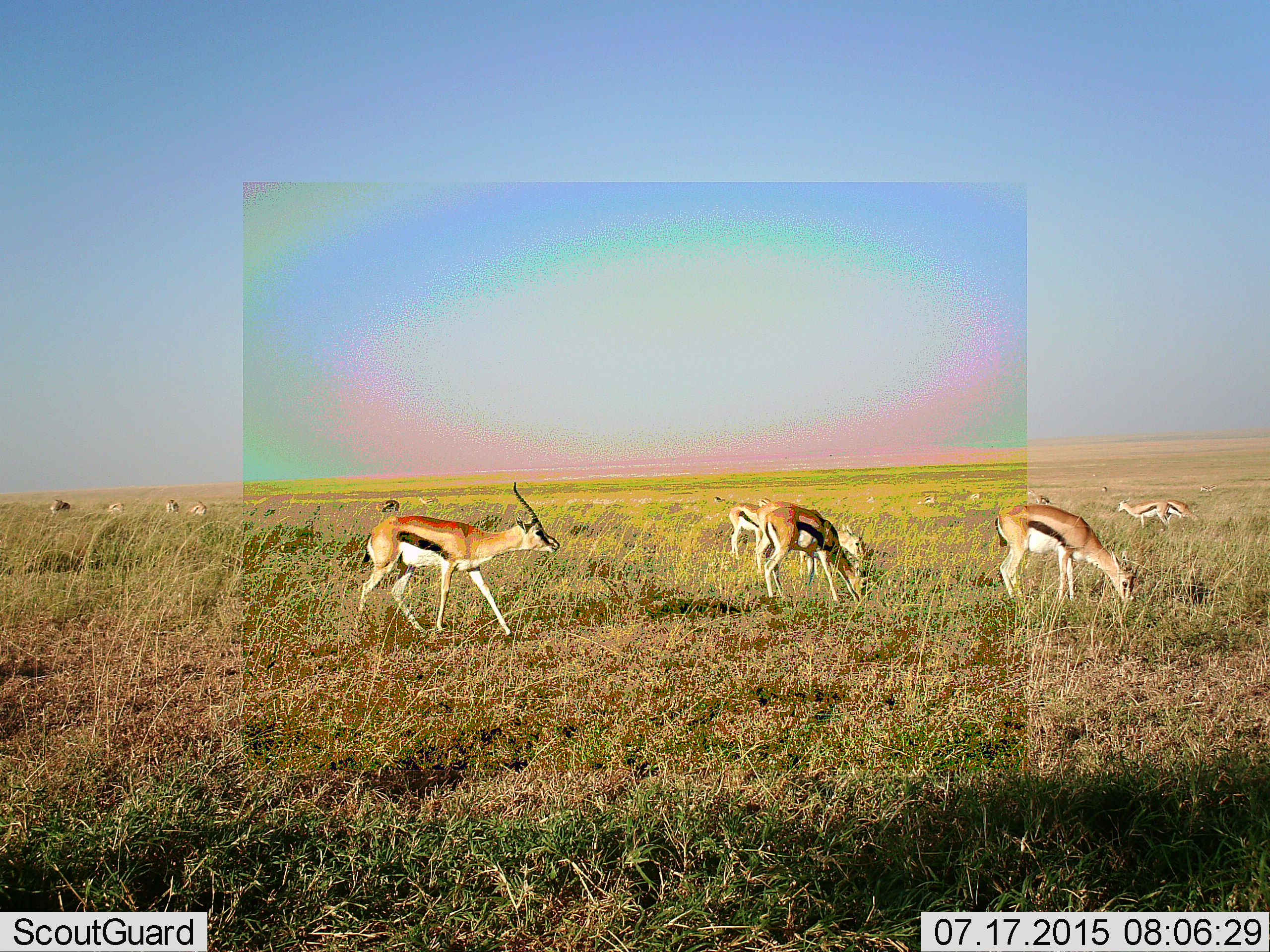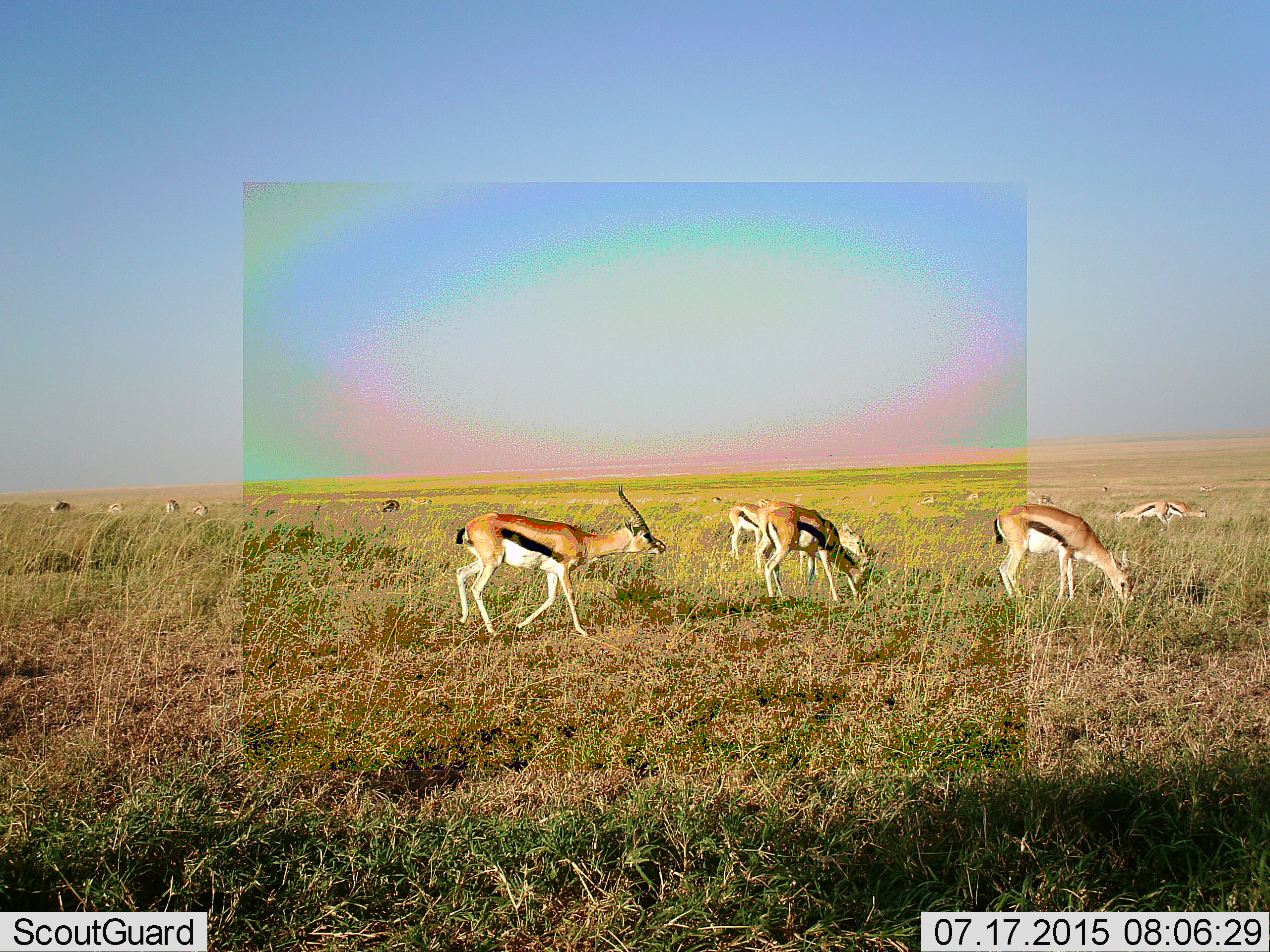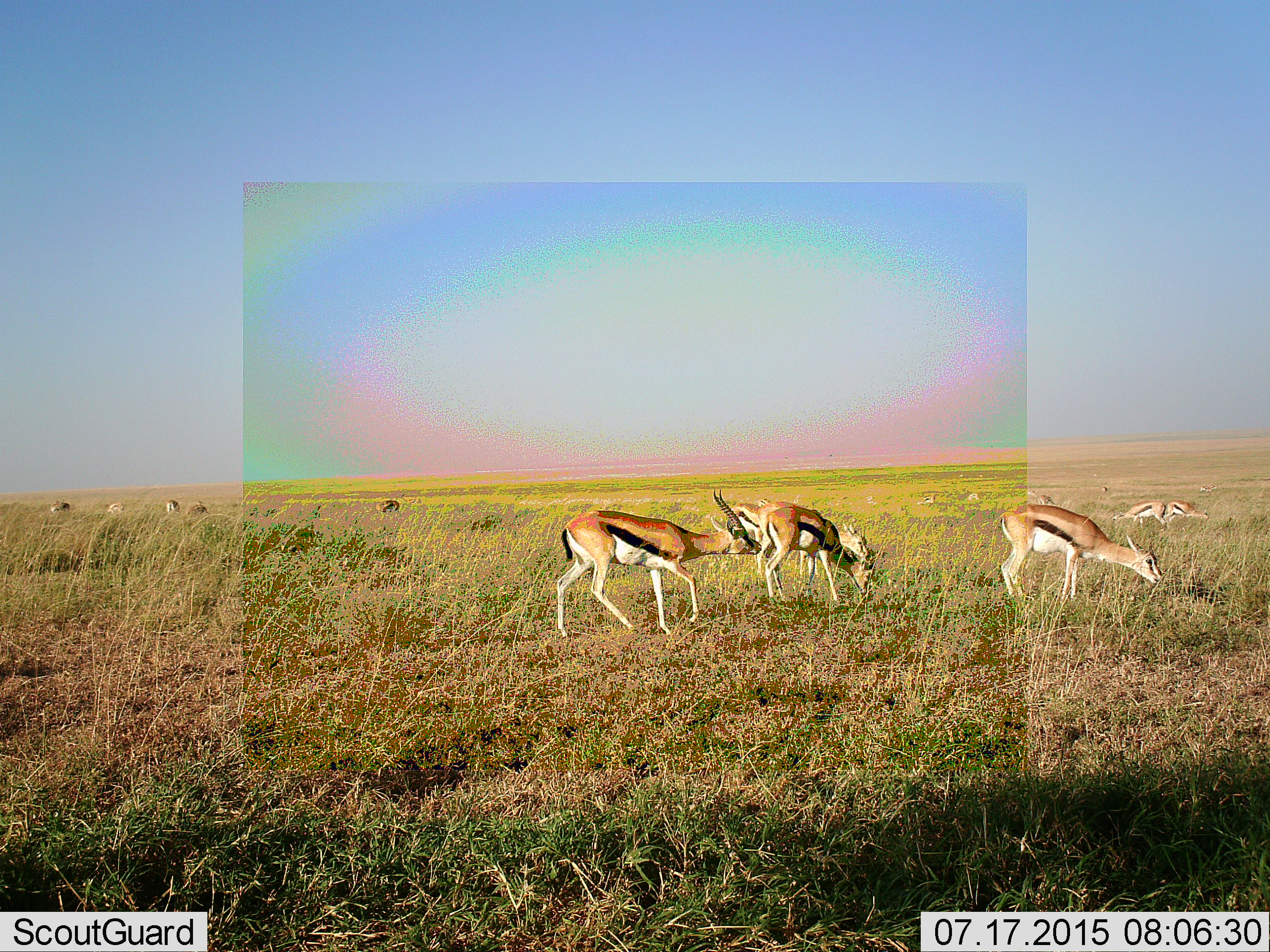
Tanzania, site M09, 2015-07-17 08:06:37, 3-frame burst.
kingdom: Animalia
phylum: Chordata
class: Mammalia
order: Artiodactyla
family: Bovidae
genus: Eudorcas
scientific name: Eudorcas thomsonii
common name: thomson's gazelle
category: gazellethomsons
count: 11-50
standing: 56%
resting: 11%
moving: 78%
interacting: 22%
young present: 0%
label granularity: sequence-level